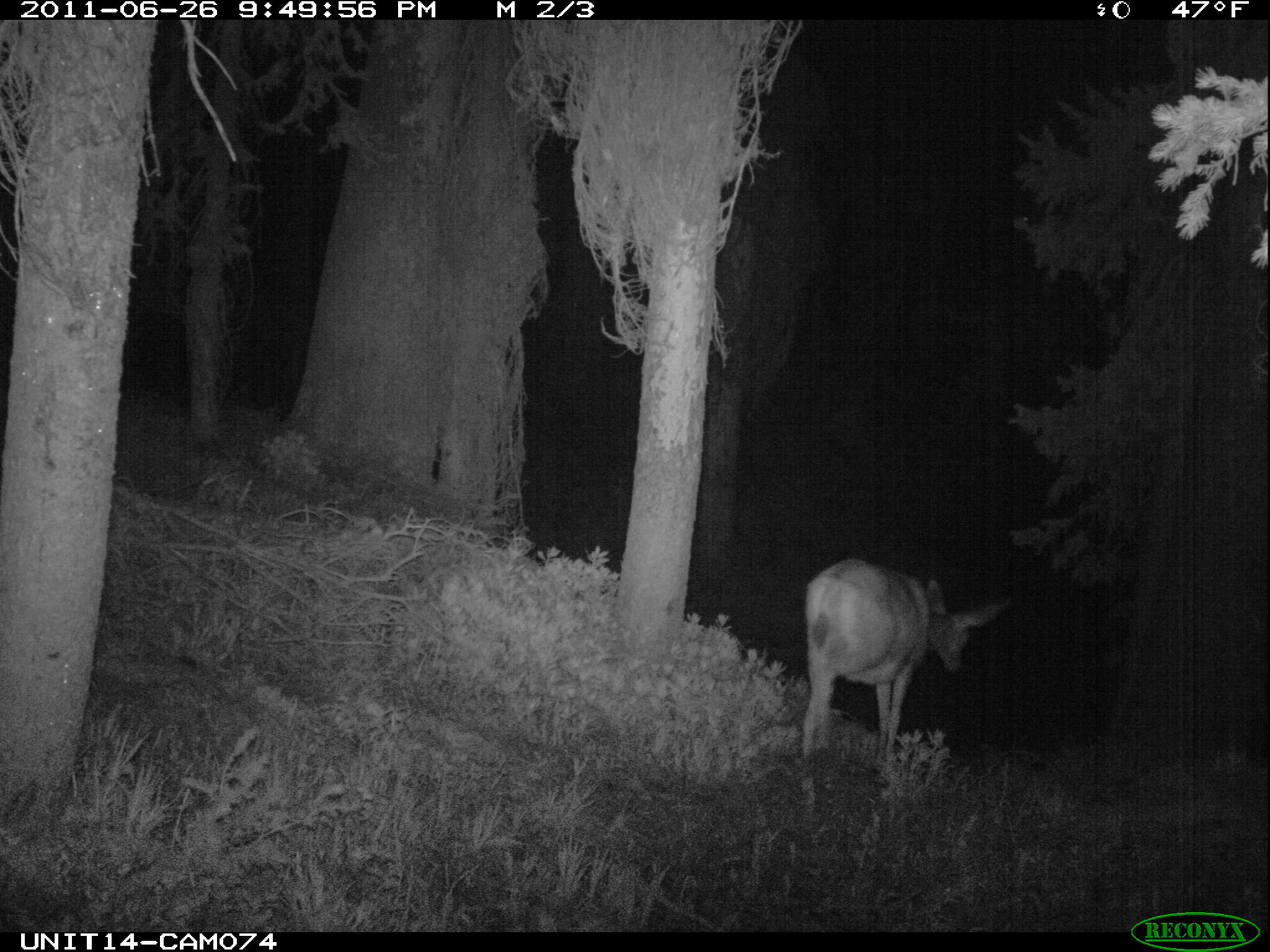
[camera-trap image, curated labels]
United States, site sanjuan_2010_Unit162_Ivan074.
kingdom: Animalia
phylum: Chordata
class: Mammalia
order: Artiodactyla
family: Cervidae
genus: Odocoileus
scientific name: Odocoileus hemionus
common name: mule deer